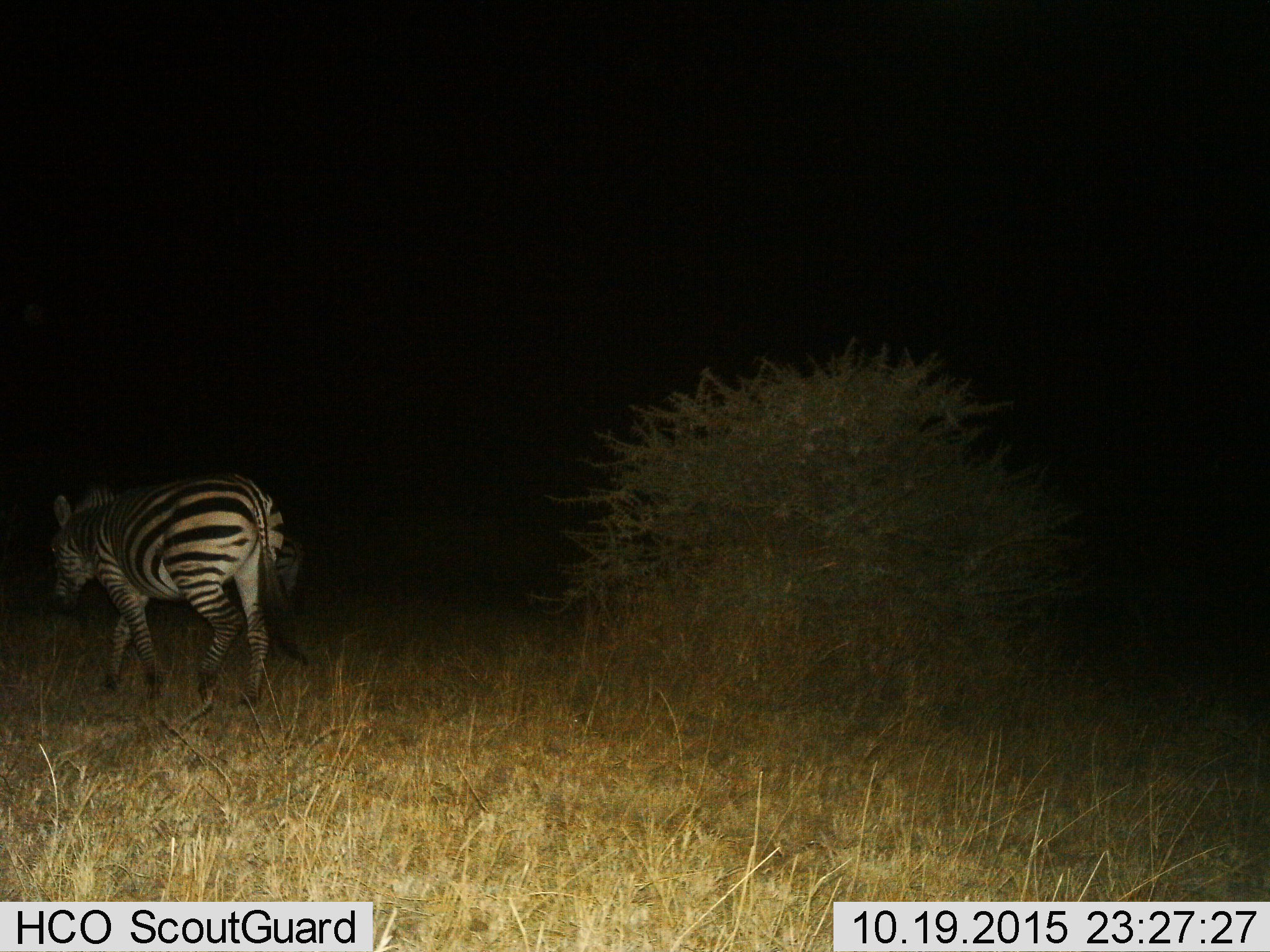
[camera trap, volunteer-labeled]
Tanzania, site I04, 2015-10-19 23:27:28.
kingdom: Animalia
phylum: Chordata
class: Mammalia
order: Perissodactyla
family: Equidae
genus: Equus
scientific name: Equus quagga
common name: plains zebra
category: zebra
Zebra (plains zebra) (Equus quagga), count 1. Behavior (volunteer vote fractions): standing 0%, resting 0%, moving 100%, interacting 0%. Young present (vote fraction): 0%. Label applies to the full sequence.